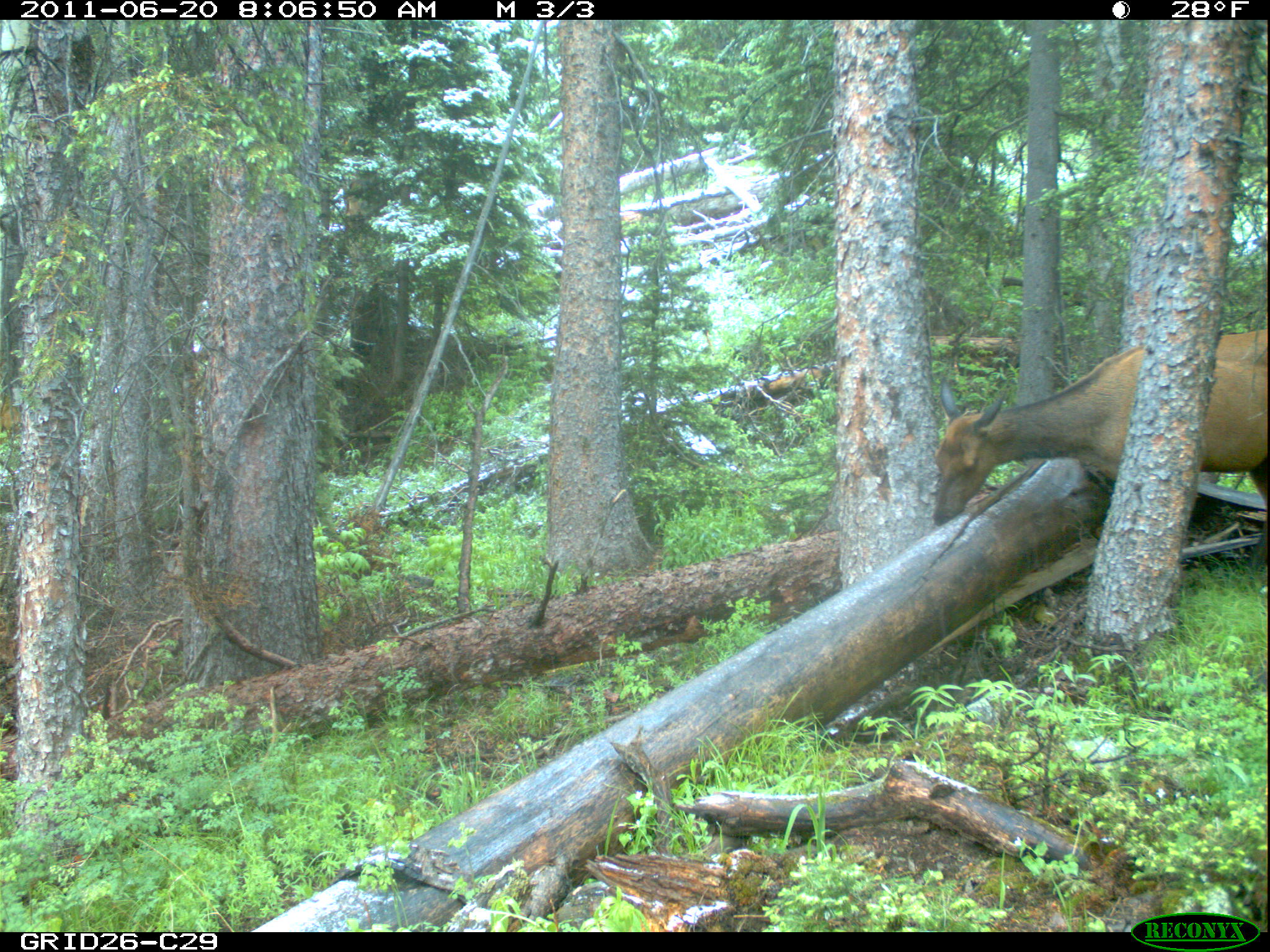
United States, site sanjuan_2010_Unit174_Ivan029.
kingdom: Animalia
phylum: Chordata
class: Mammalia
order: Artiodactyla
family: Cervidae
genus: Cervus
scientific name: Cervus elaphus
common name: red deer